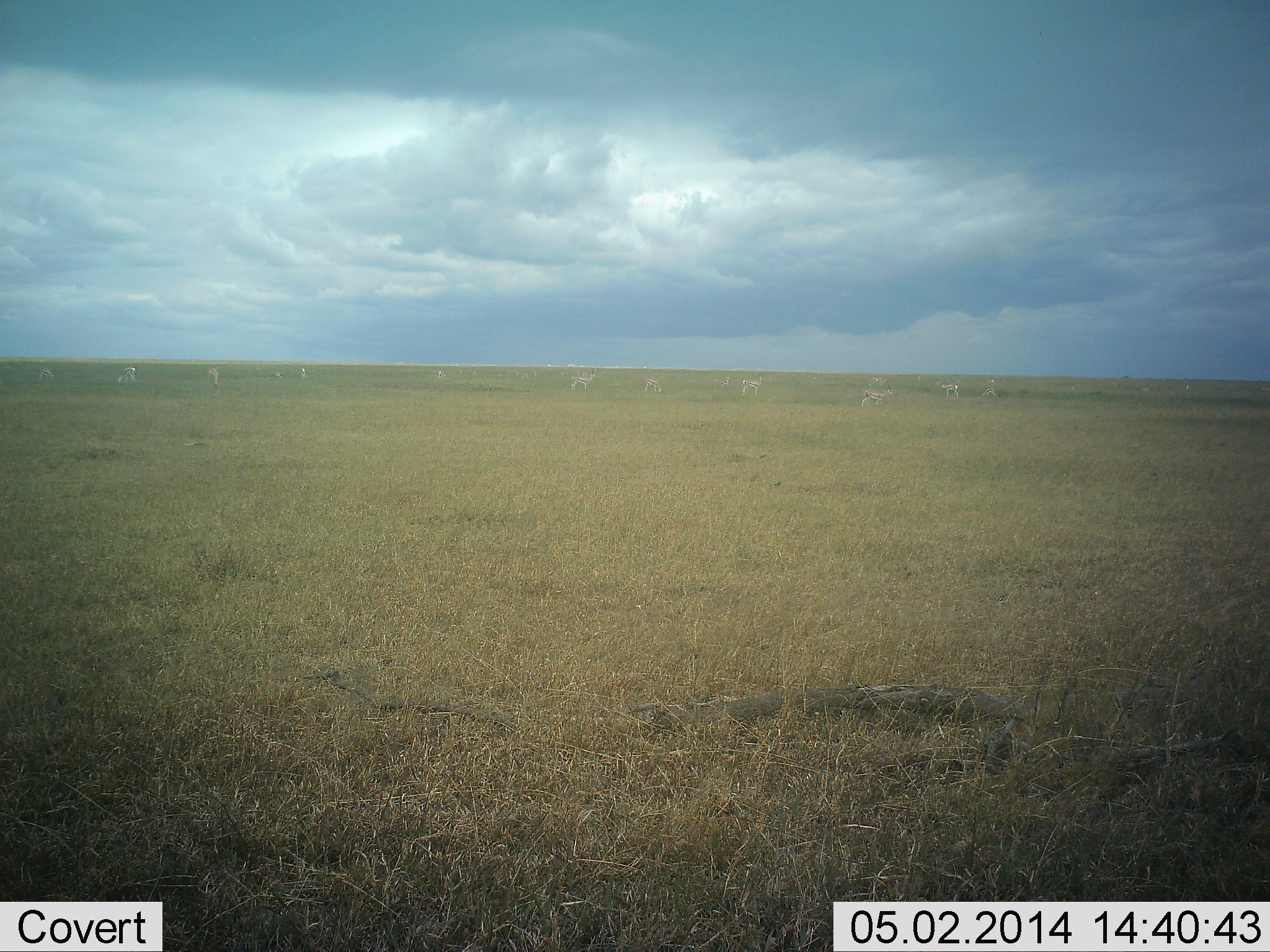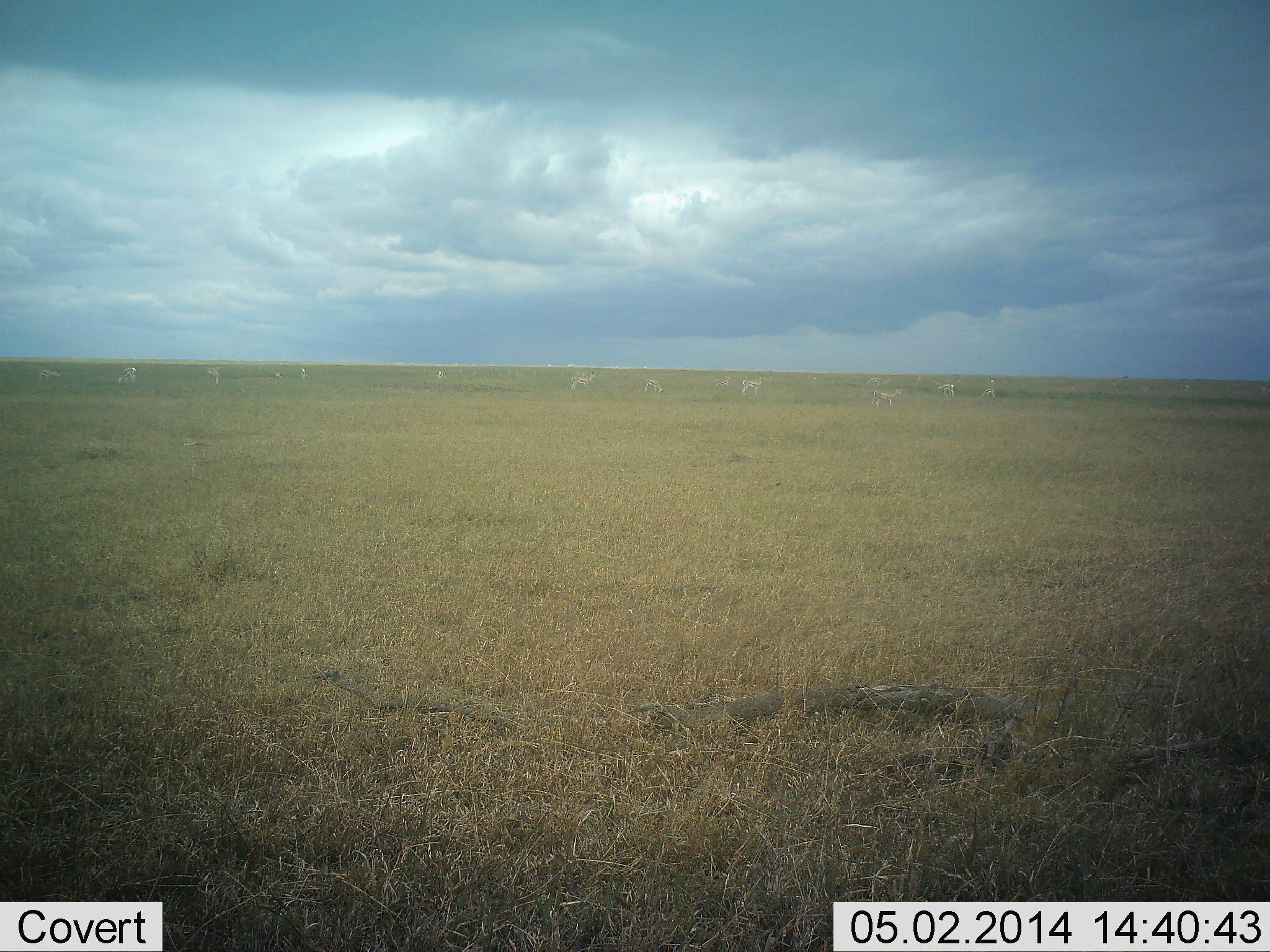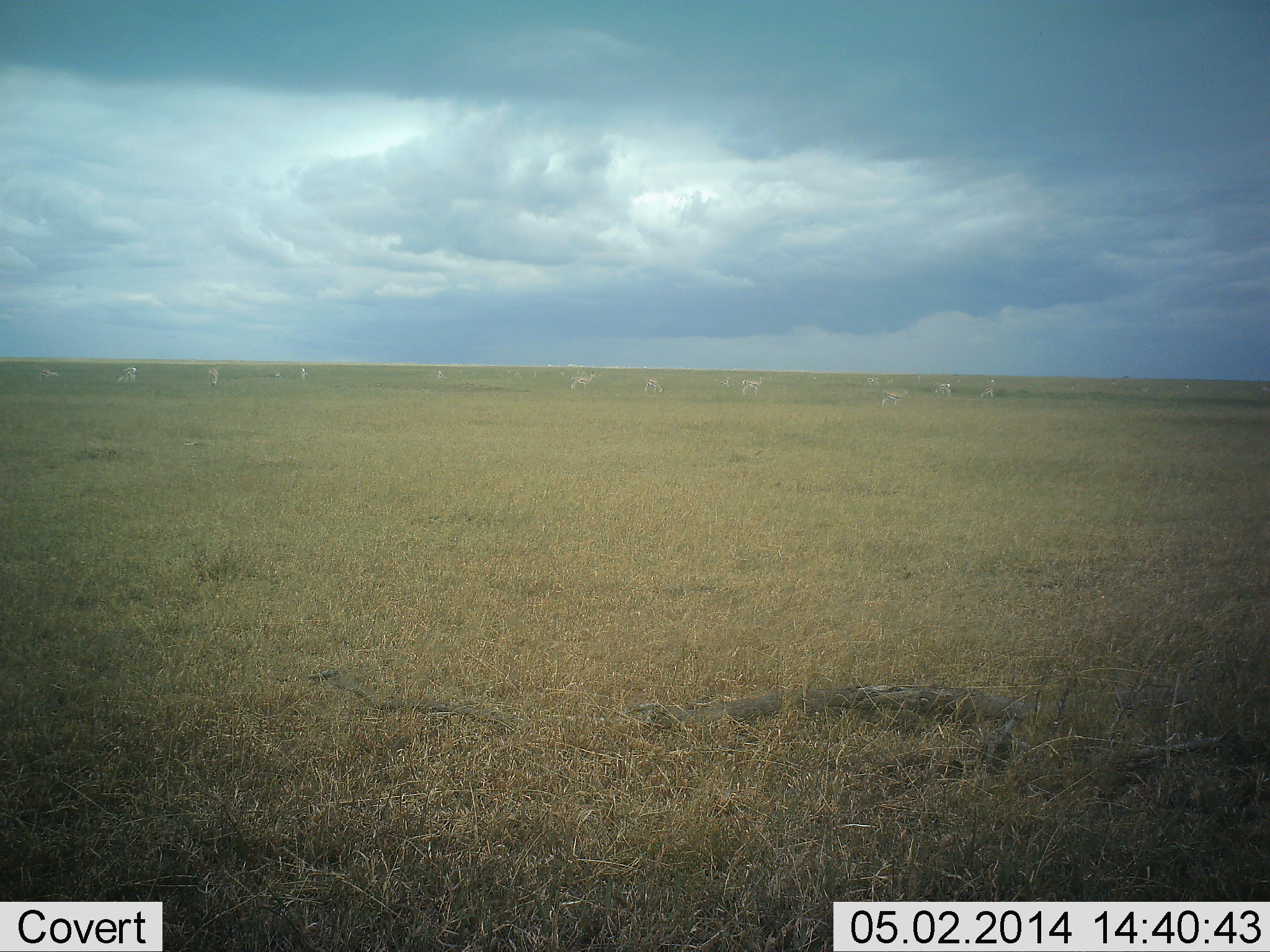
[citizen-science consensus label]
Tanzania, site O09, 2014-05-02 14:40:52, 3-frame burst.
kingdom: Animalia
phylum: Chordata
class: Mammalia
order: Artiodactyla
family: Bovidae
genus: Eudorcas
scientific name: Eudorcas thomsonii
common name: thomson's gazelle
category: gazellethomsons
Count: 11-50.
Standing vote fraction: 80%.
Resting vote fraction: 0%.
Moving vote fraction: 30%.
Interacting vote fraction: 0%.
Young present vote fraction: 0%.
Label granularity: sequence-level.